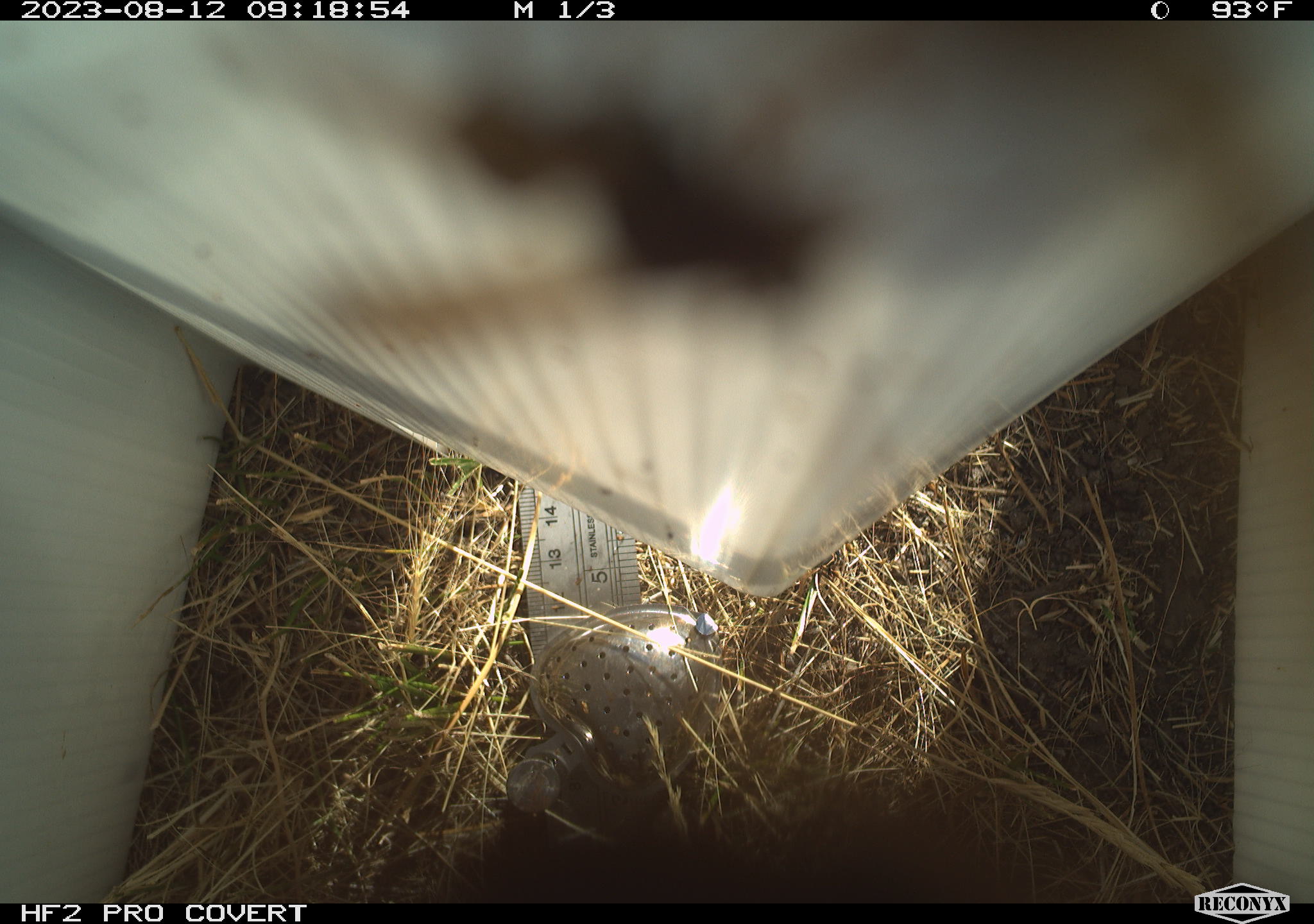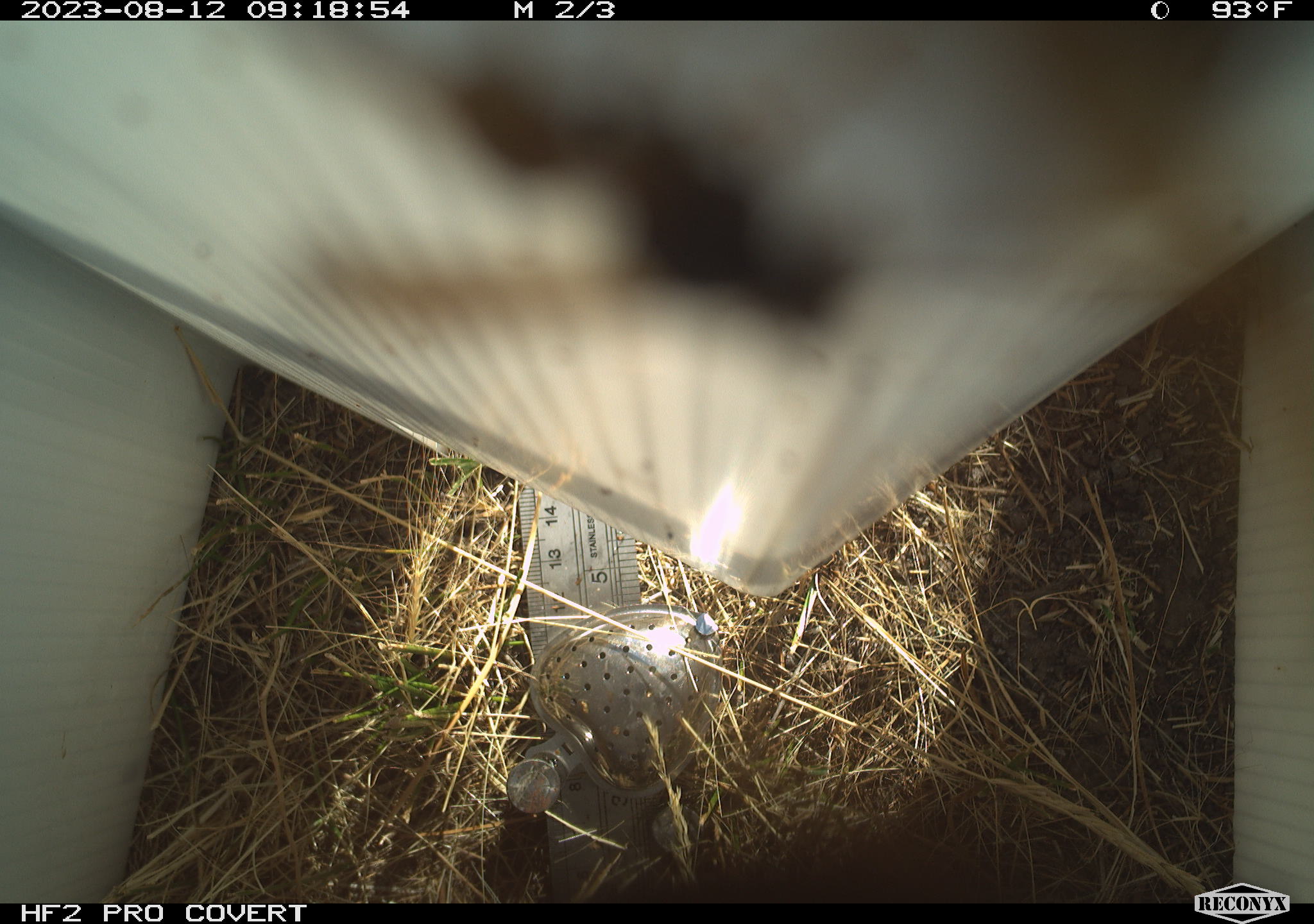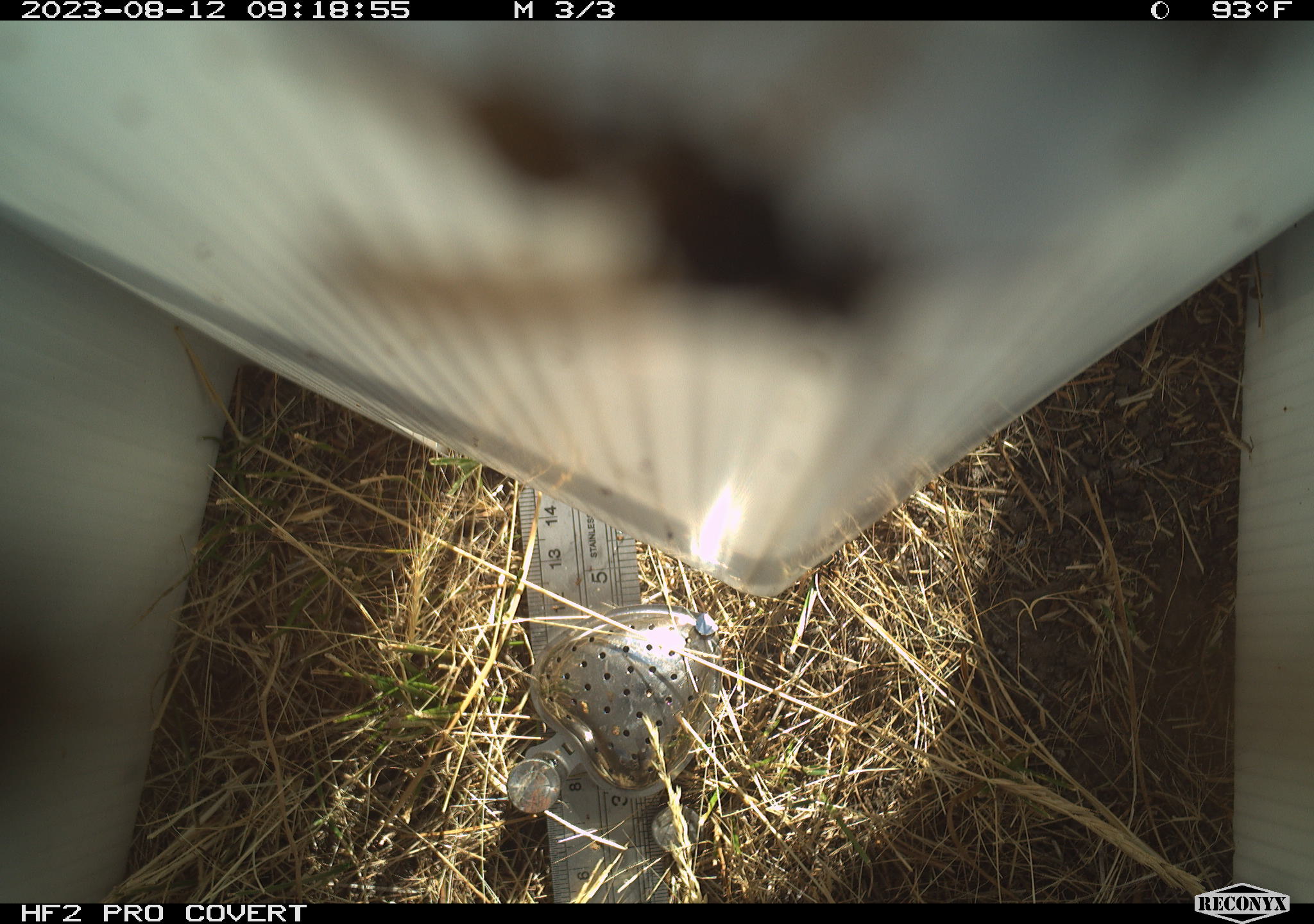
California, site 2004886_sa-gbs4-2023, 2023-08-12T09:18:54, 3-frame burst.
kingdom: Animalia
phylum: Arthropoda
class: Insecta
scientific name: Insecta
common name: insect